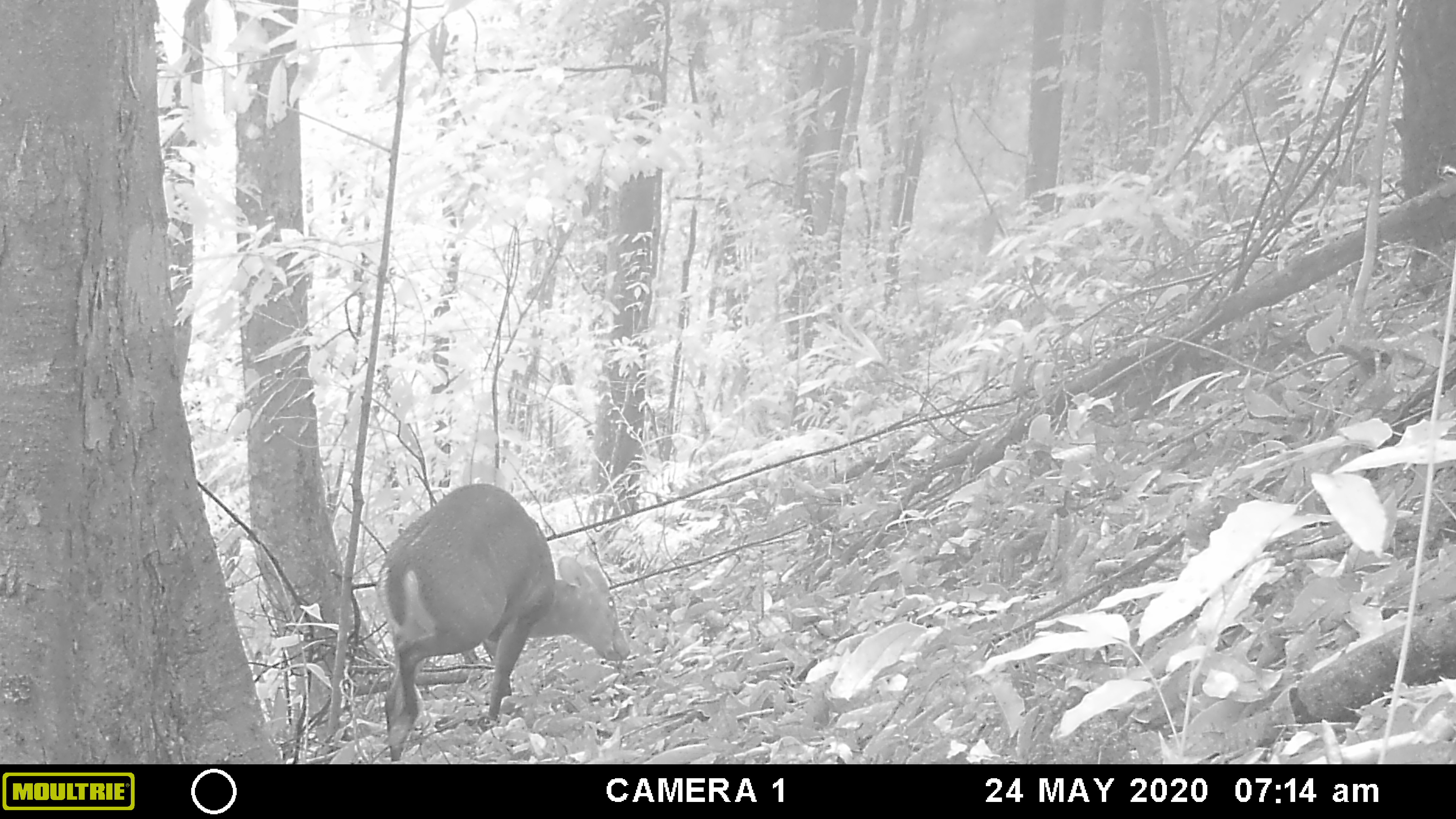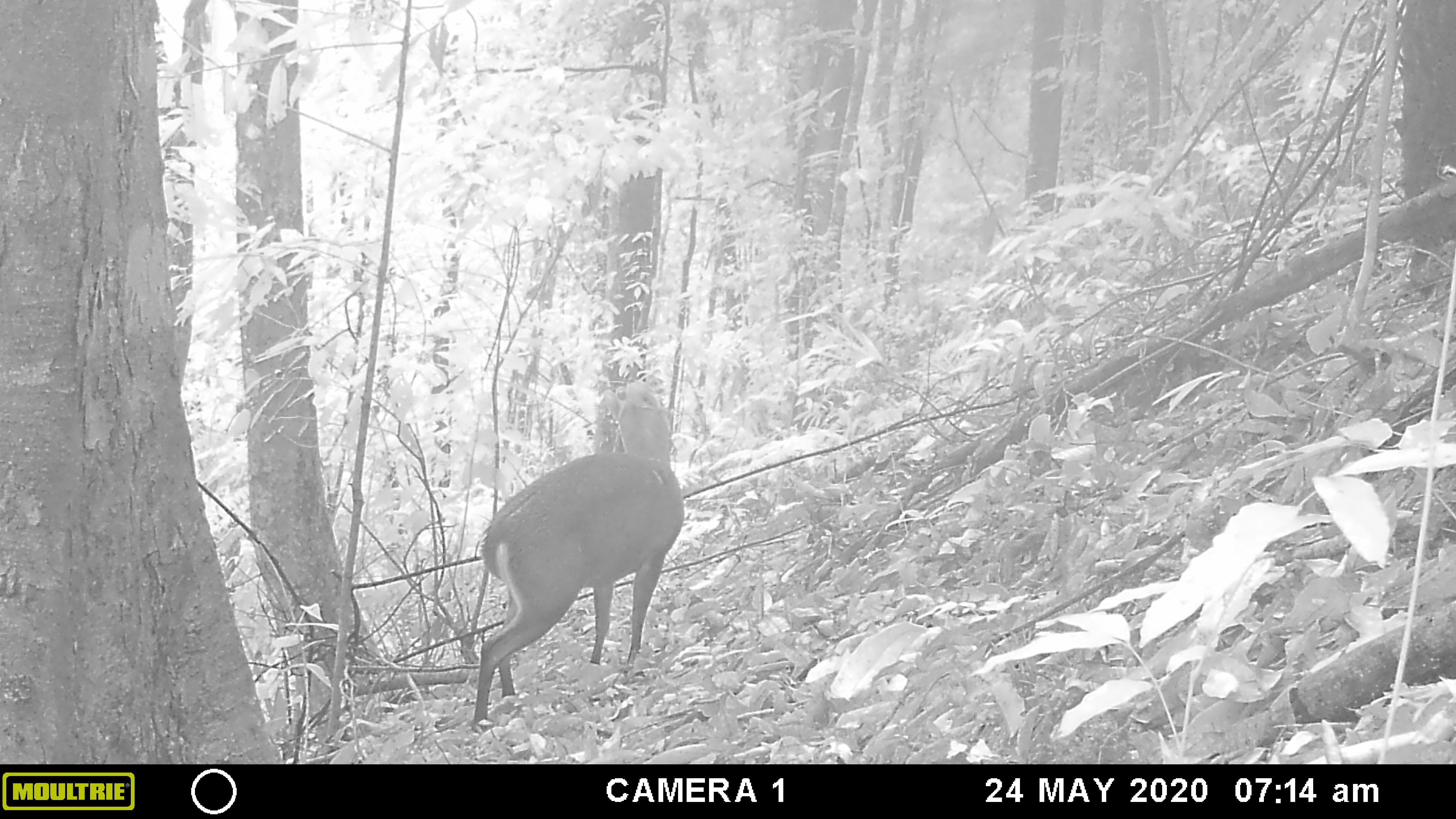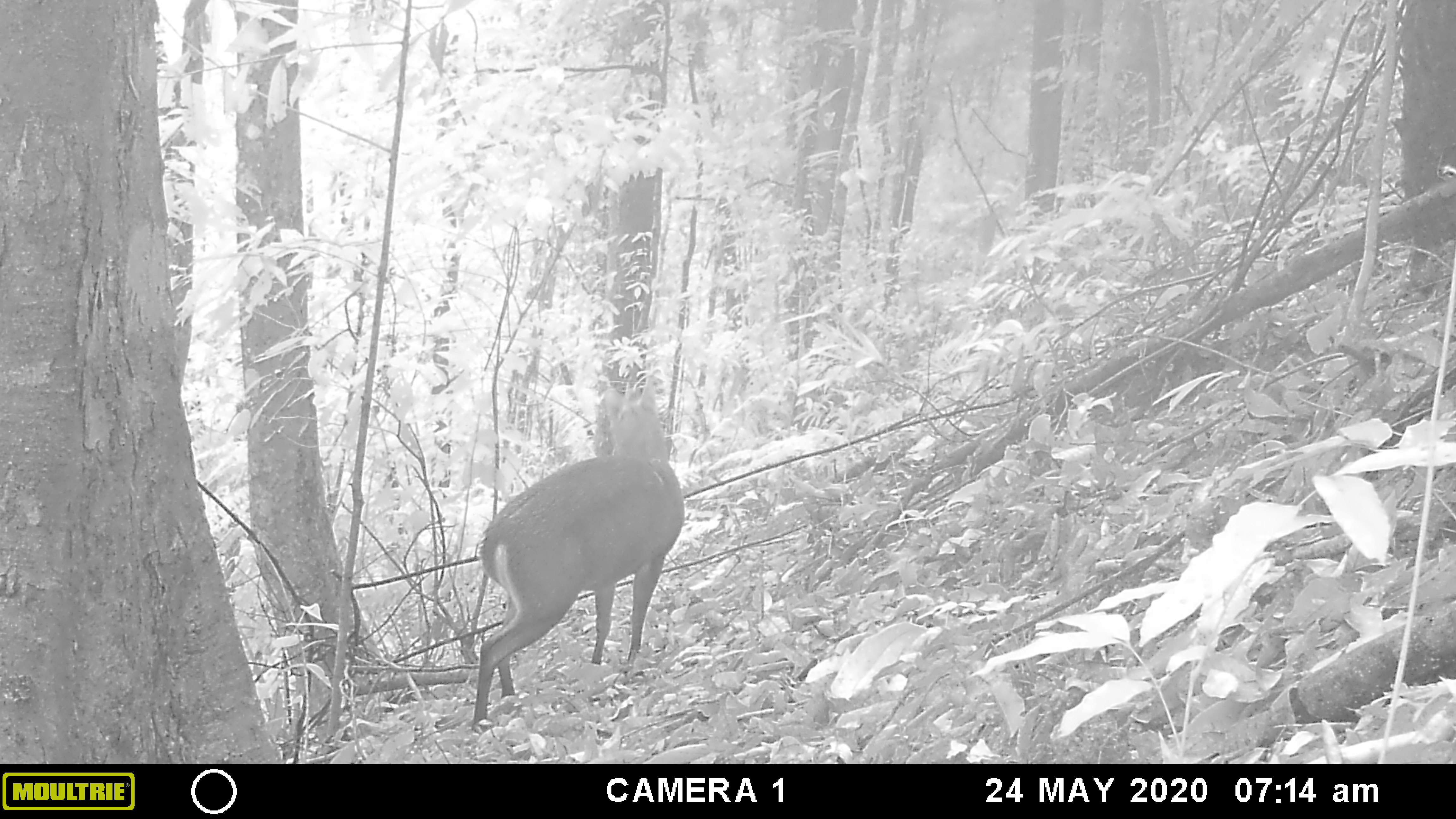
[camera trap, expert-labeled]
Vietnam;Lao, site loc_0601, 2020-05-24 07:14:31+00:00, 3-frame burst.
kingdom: Animalia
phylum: Chordata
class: Mammalia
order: Artiodactyla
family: Cervidae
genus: Muntiacus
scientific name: Muntiacus rooseveltorum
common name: roosevelt's muntjac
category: roosevelts muntjac group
Roosevelts muntjac group (roosevelt's muntjac) (Muntiacus rooseveltorum). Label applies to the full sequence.